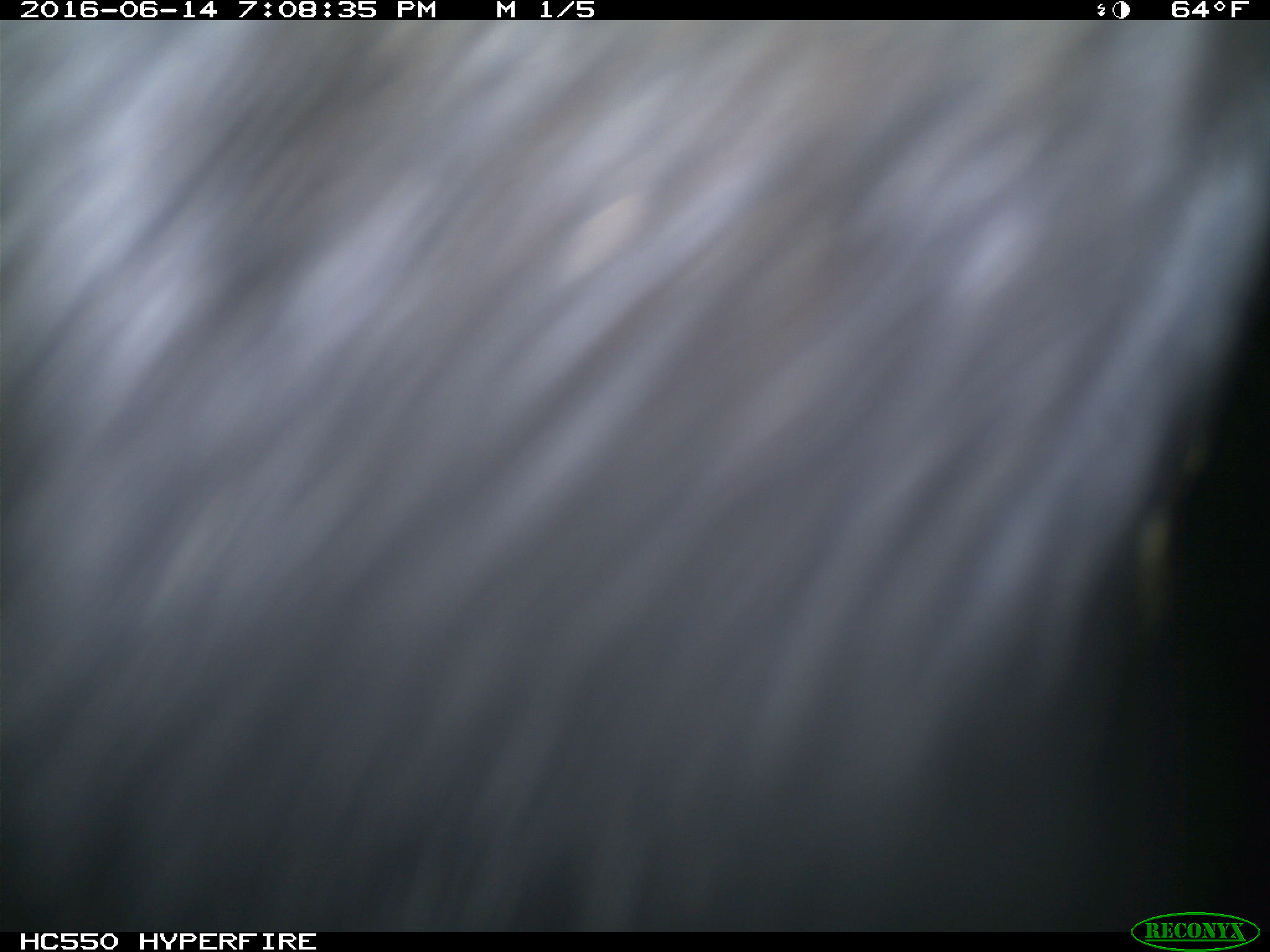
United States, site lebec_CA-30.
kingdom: Animalia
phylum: Chordata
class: Mammalia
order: Artiodactyla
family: Bovidae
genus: Bos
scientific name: Bos taurus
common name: domestic cow